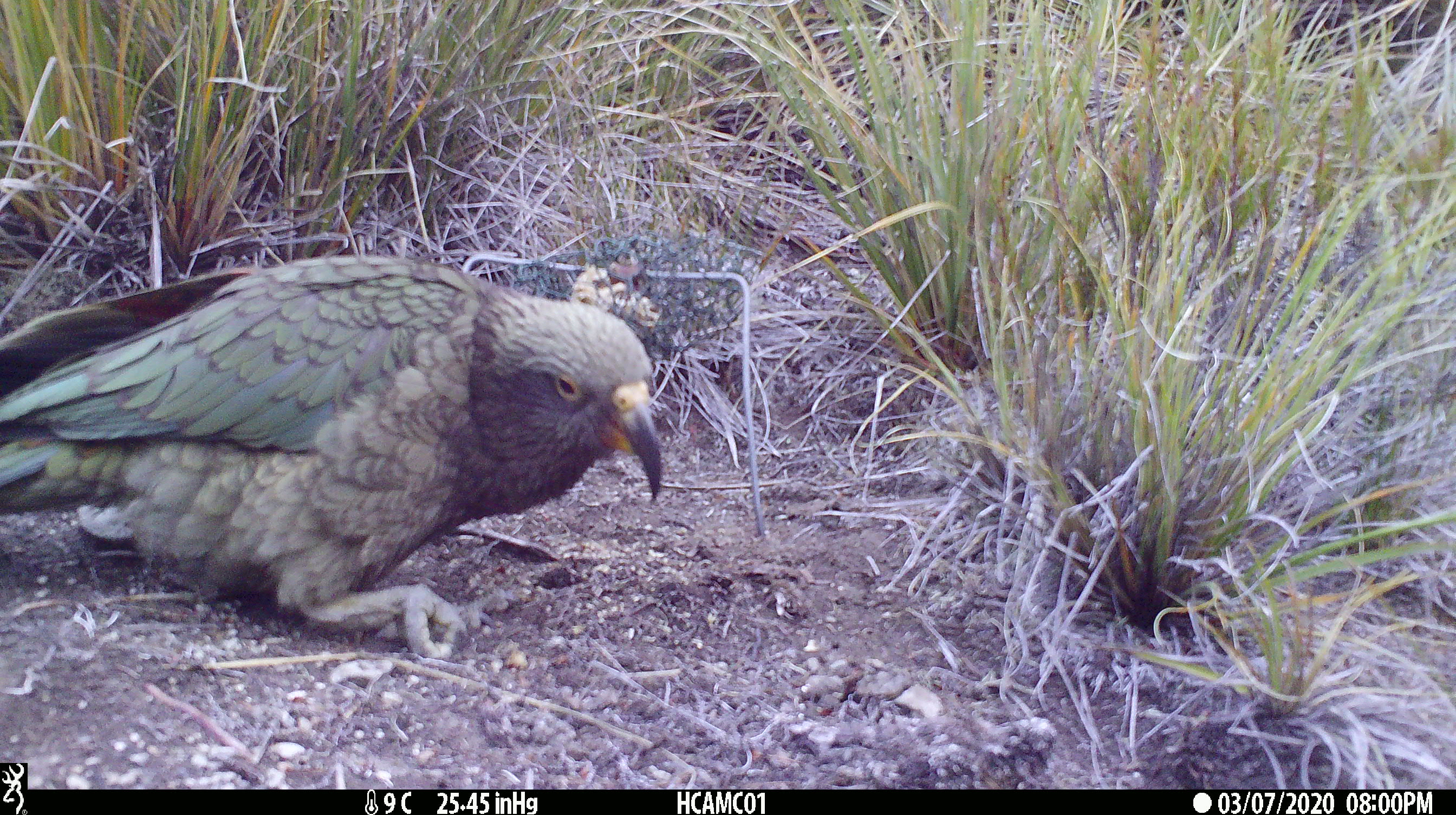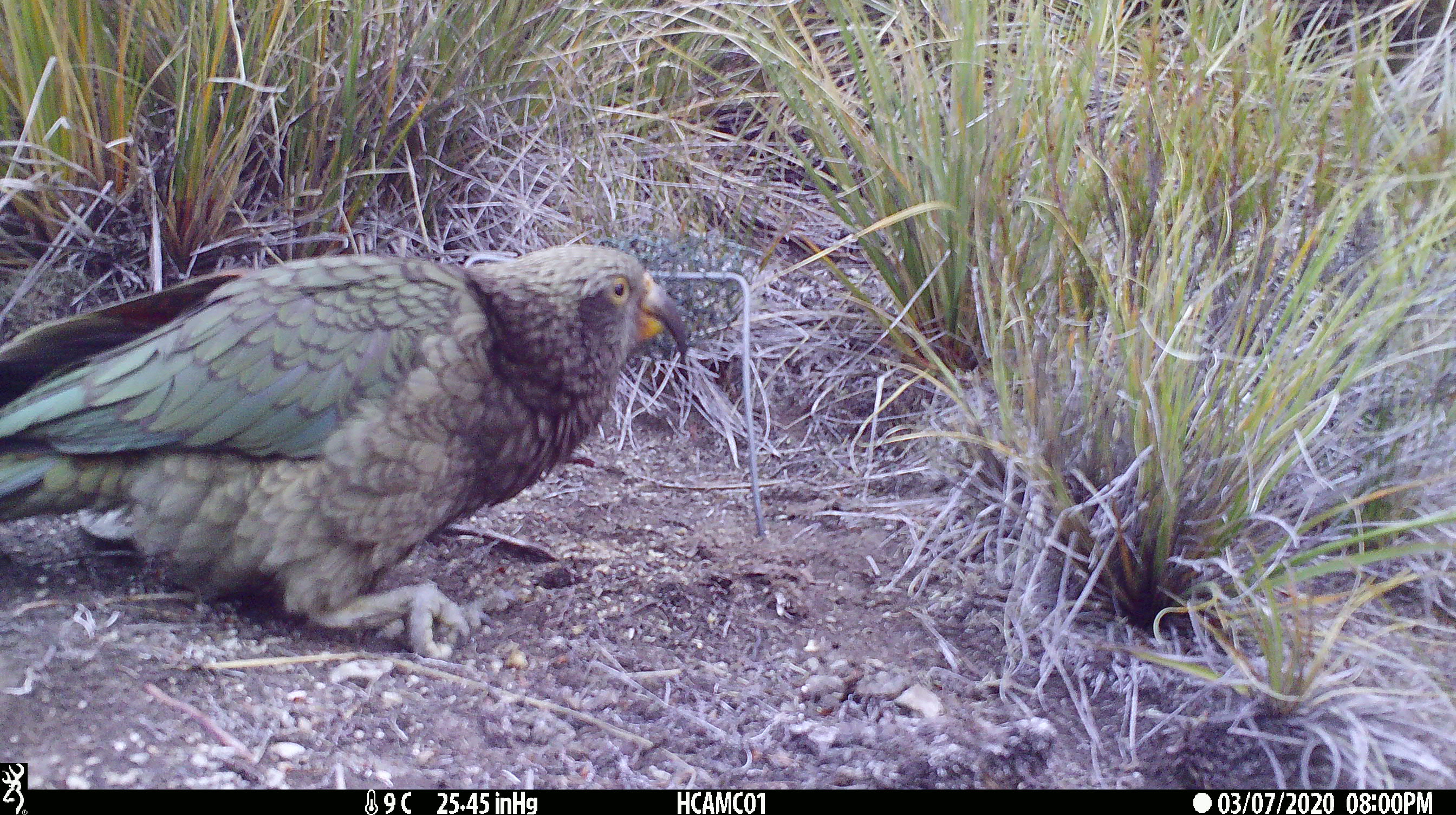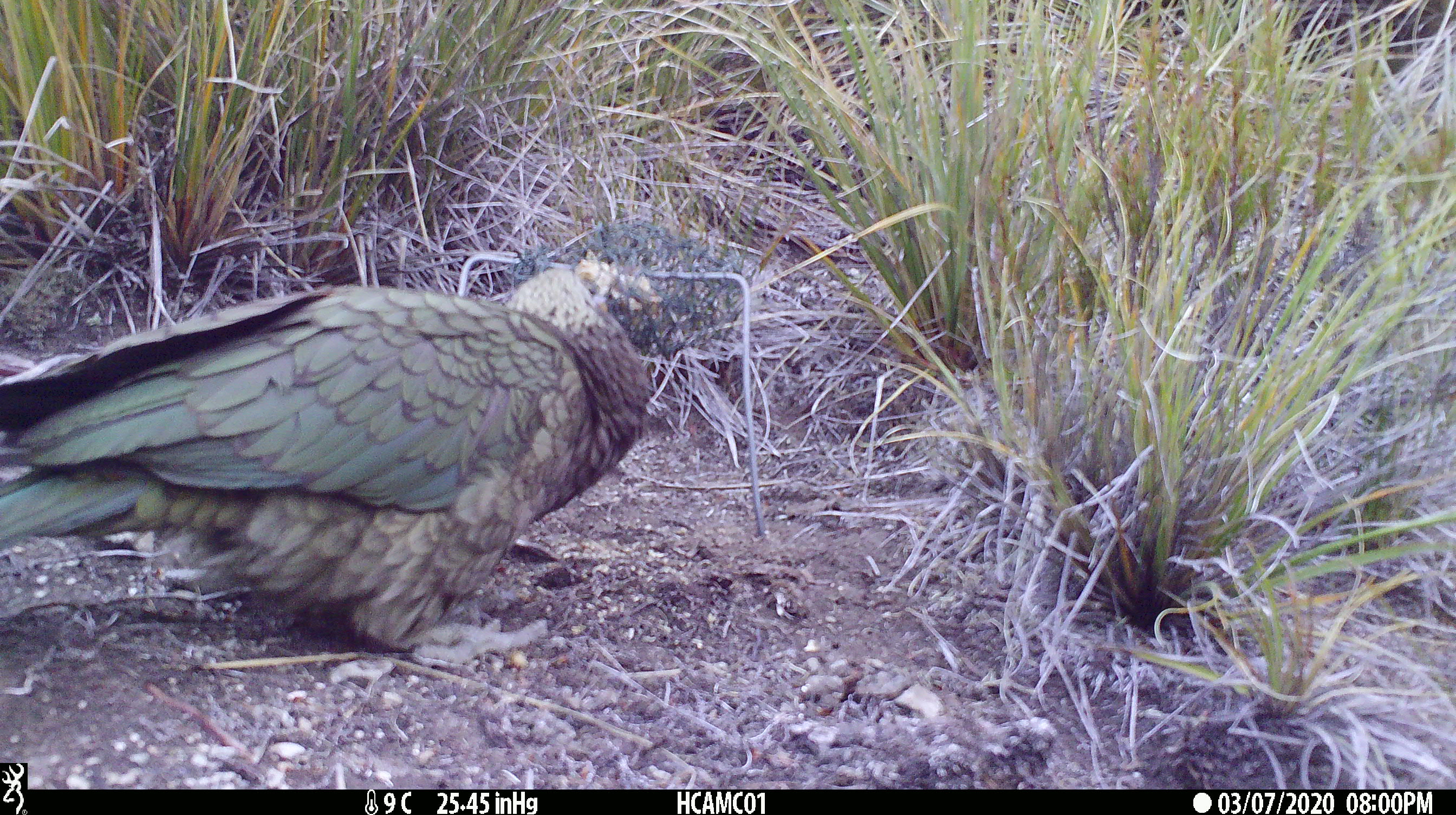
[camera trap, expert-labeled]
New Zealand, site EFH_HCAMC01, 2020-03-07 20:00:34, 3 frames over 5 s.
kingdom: Animalia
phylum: Chordata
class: Aves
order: Psittaciformes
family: Strigopidae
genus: Nestor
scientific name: Nestor notabilis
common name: kea